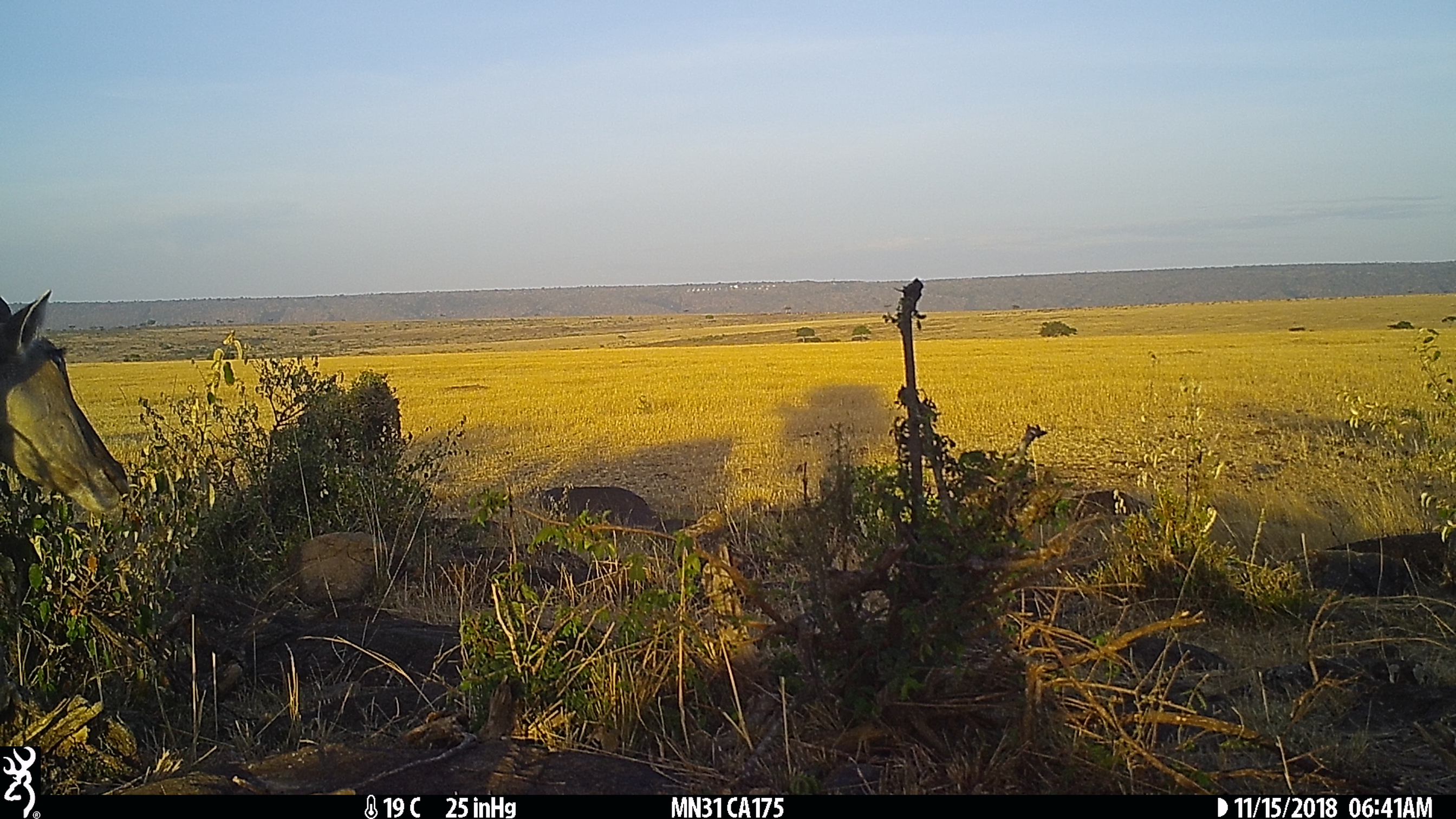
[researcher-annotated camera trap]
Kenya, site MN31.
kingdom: Animalia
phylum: Chordata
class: Mammalia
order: Artiodactyla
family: Bovidae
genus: Tragelaphus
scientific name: Tragelaphus oryx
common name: eland